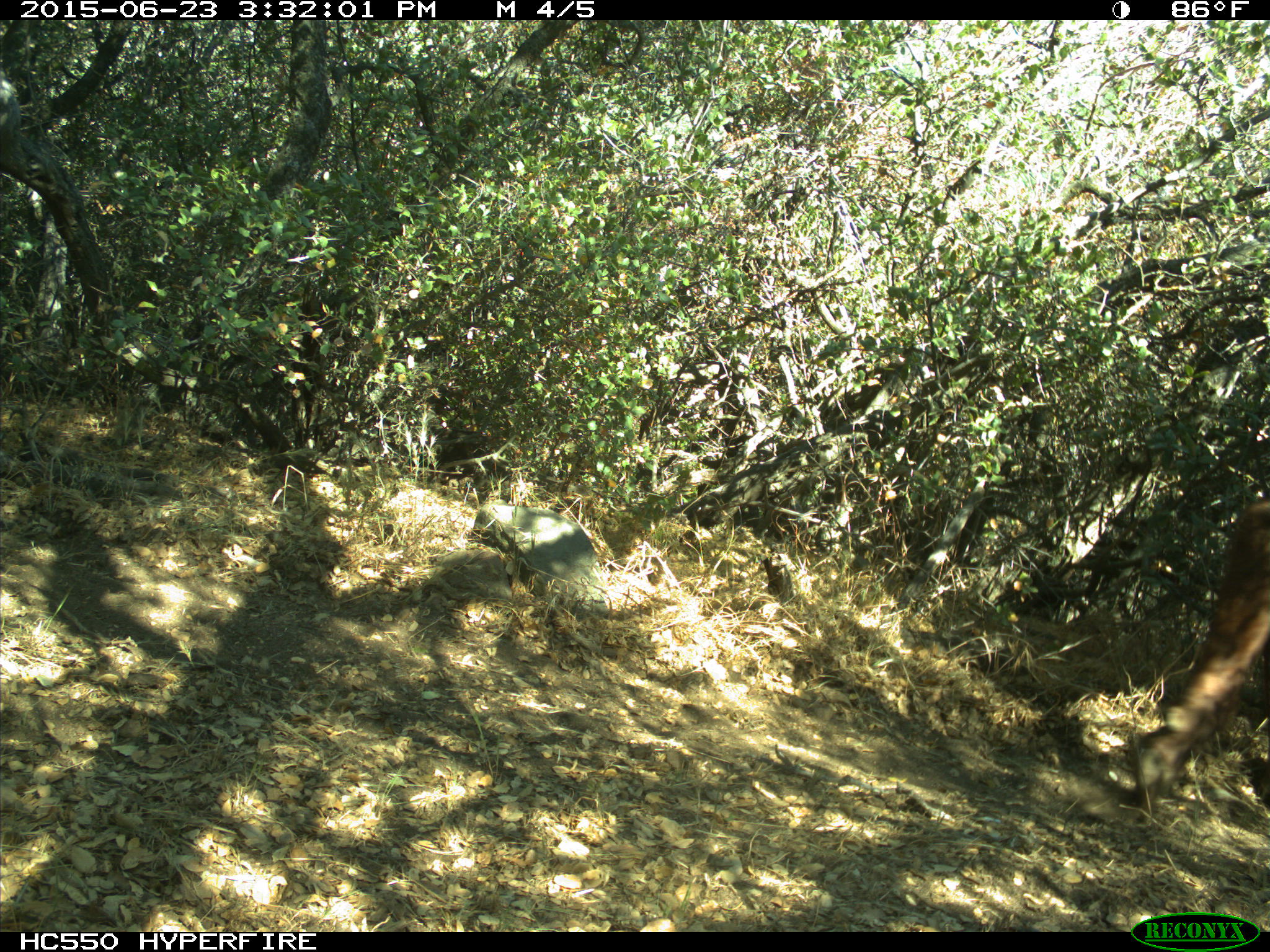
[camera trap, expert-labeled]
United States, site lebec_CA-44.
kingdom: Animalia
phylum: Chordata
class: Mammalia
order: Artiodactyla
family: Bovidae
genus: Bos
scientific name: Bos taurus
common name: domestic cow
Bos taurus (domestic cow).